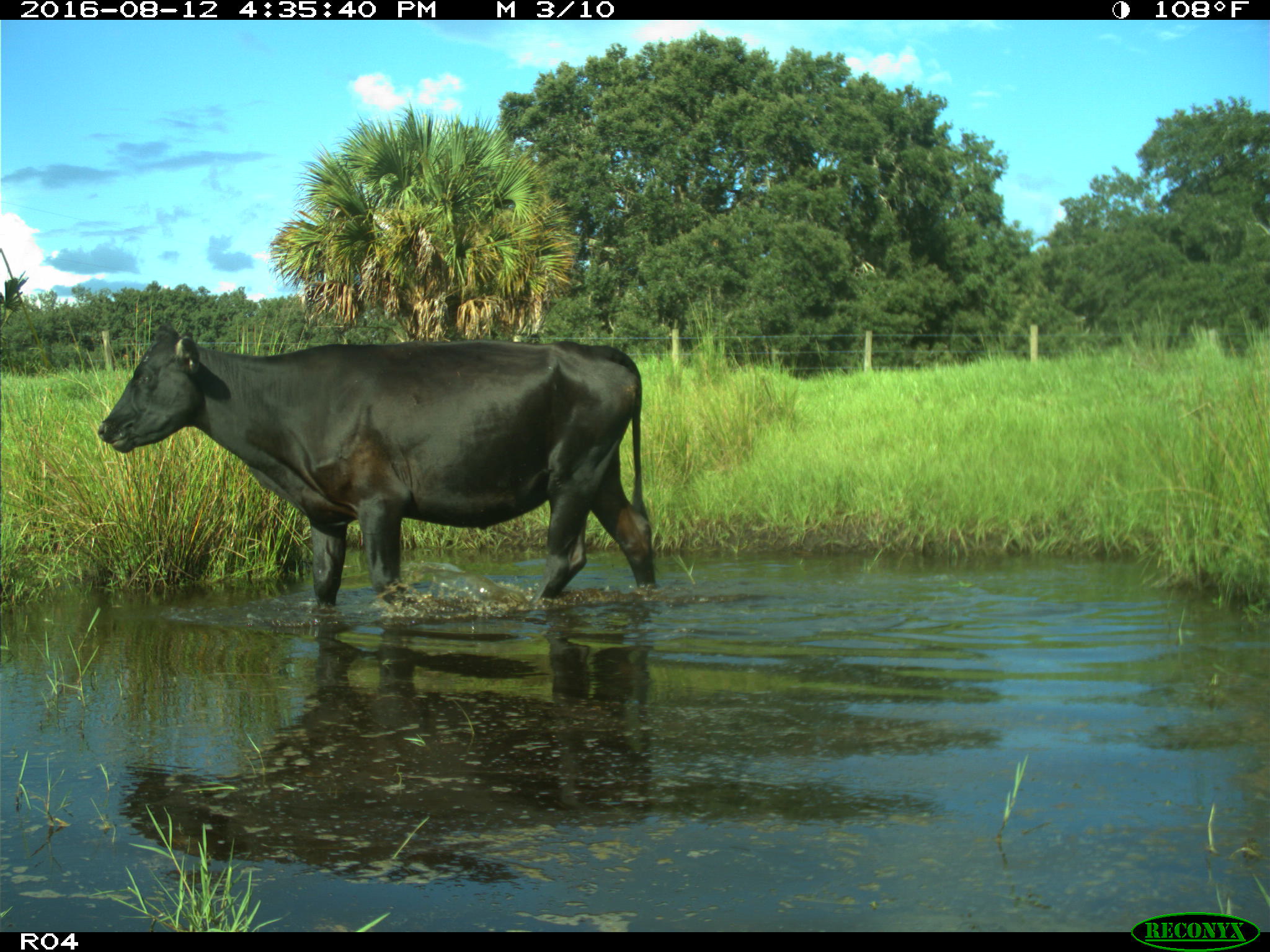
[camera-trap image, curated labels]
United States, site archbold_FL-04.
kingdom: Animalia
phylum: Chordata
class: Mammalia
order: Artiodactyla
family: Bovidae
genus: Bos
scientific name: Bos taurus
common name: domestic cow